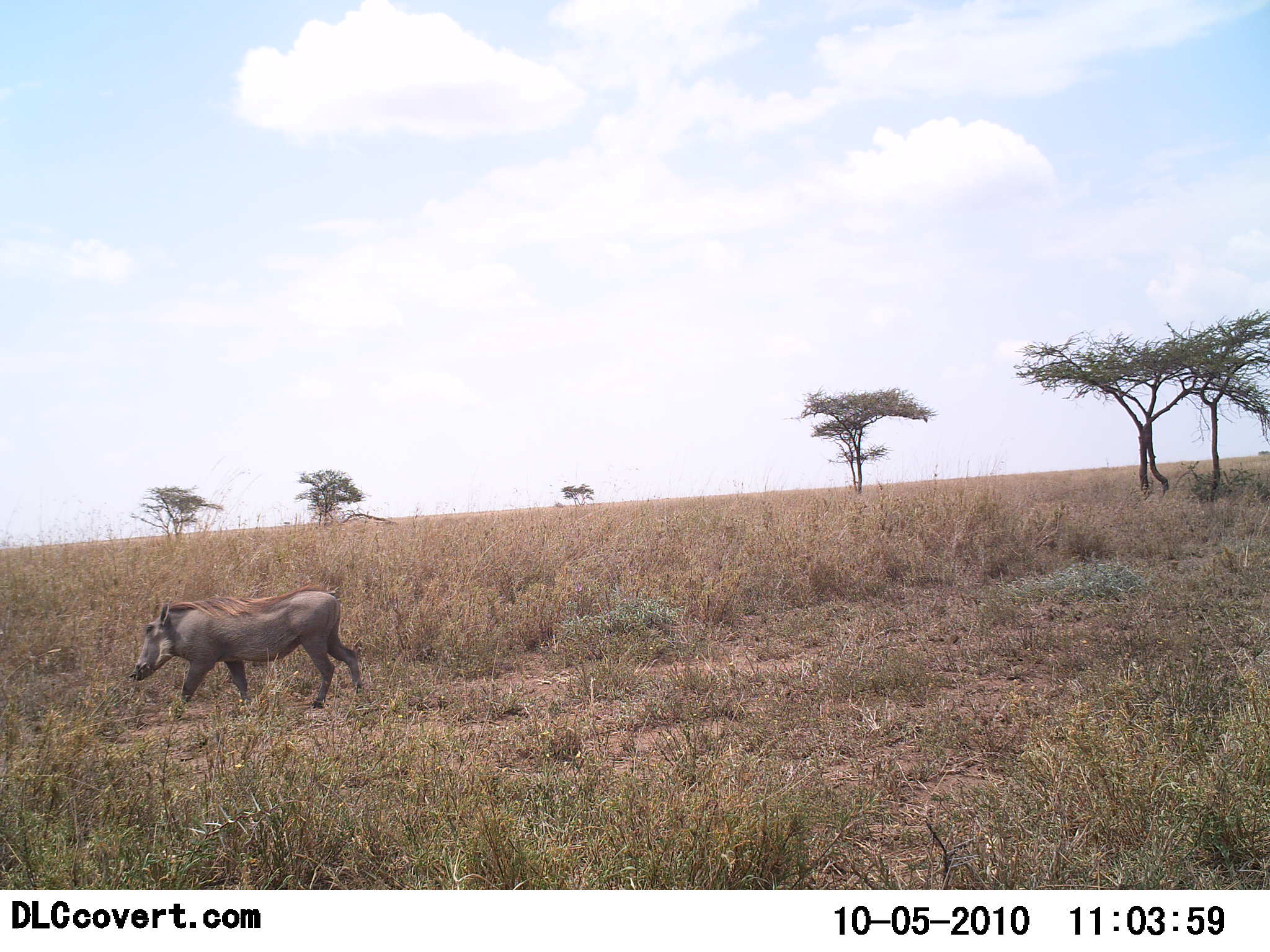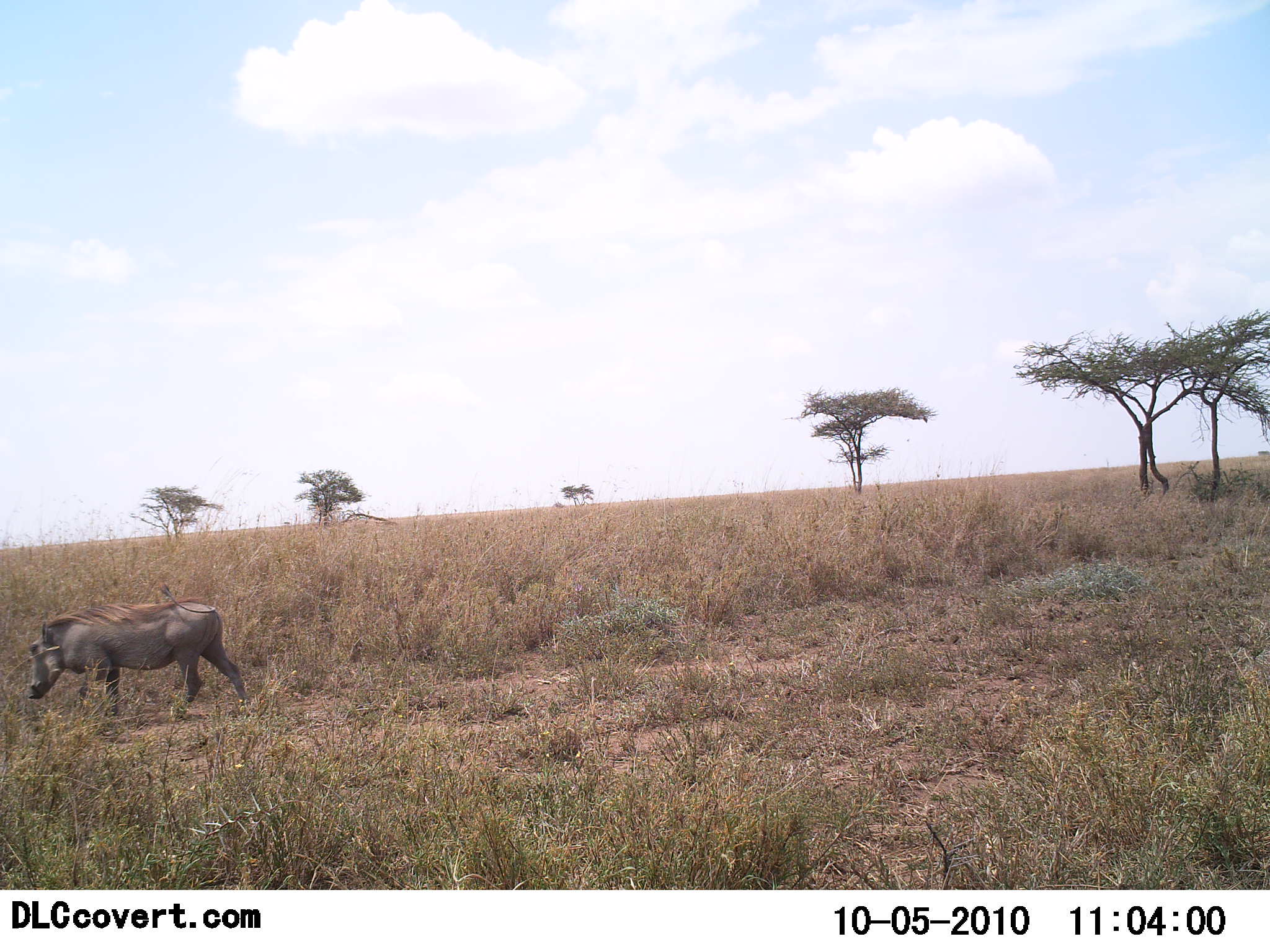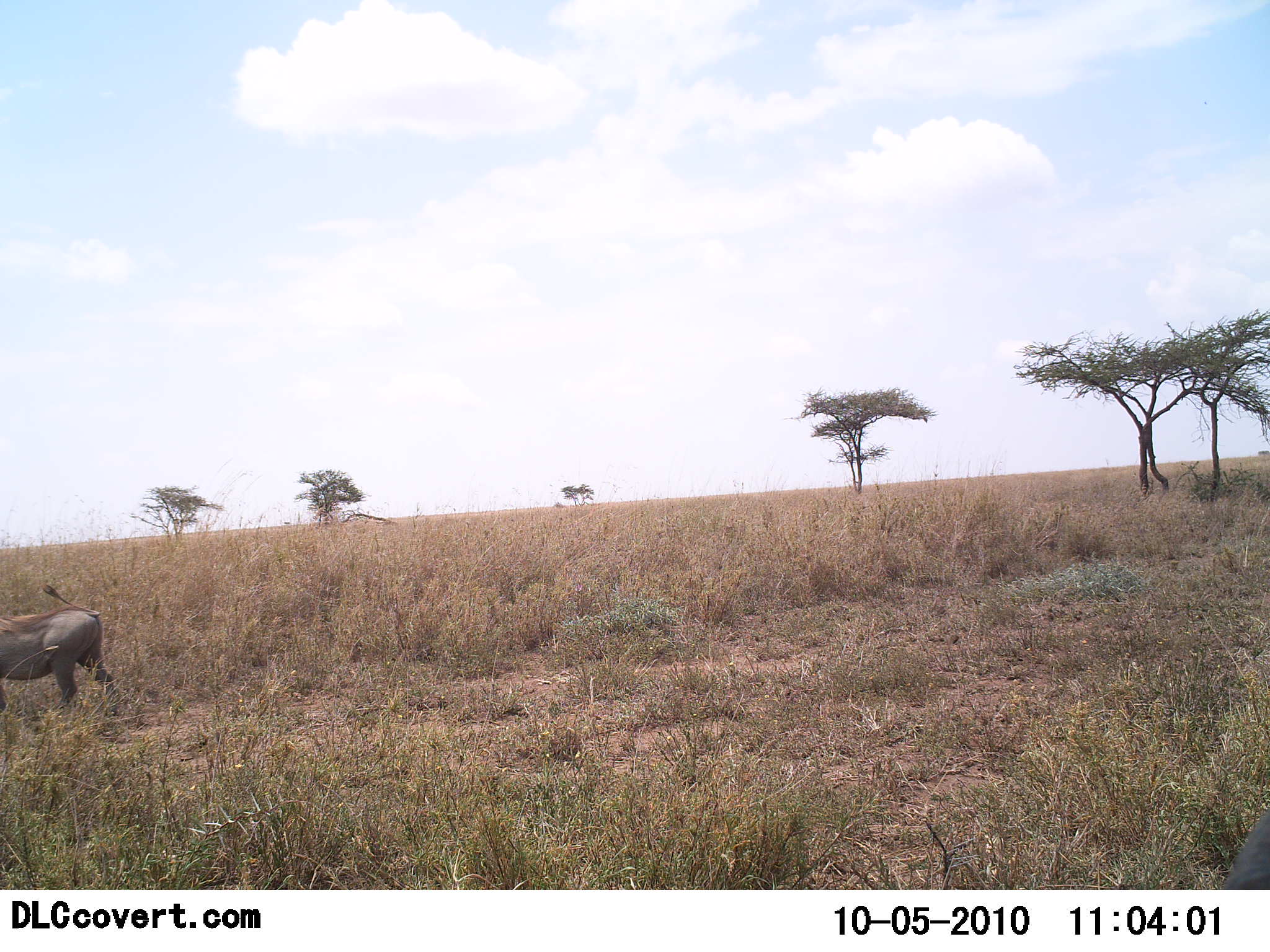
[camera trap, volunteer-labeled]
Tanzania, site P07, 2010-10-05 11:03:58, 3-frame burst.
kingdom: Animalia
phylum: Chordata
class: Mammalia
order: Artiodactyla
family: Suidae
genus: Phacochoerus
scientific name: Phacochoerus africanus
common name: warthog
Warthog (Phacochoerus africanus), count 1. Behavior (volunteer vote fractions): standing 0%, resting 0%, moving 92%, interacting 0%. Young present (vote fraction): 0%. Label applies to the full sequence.